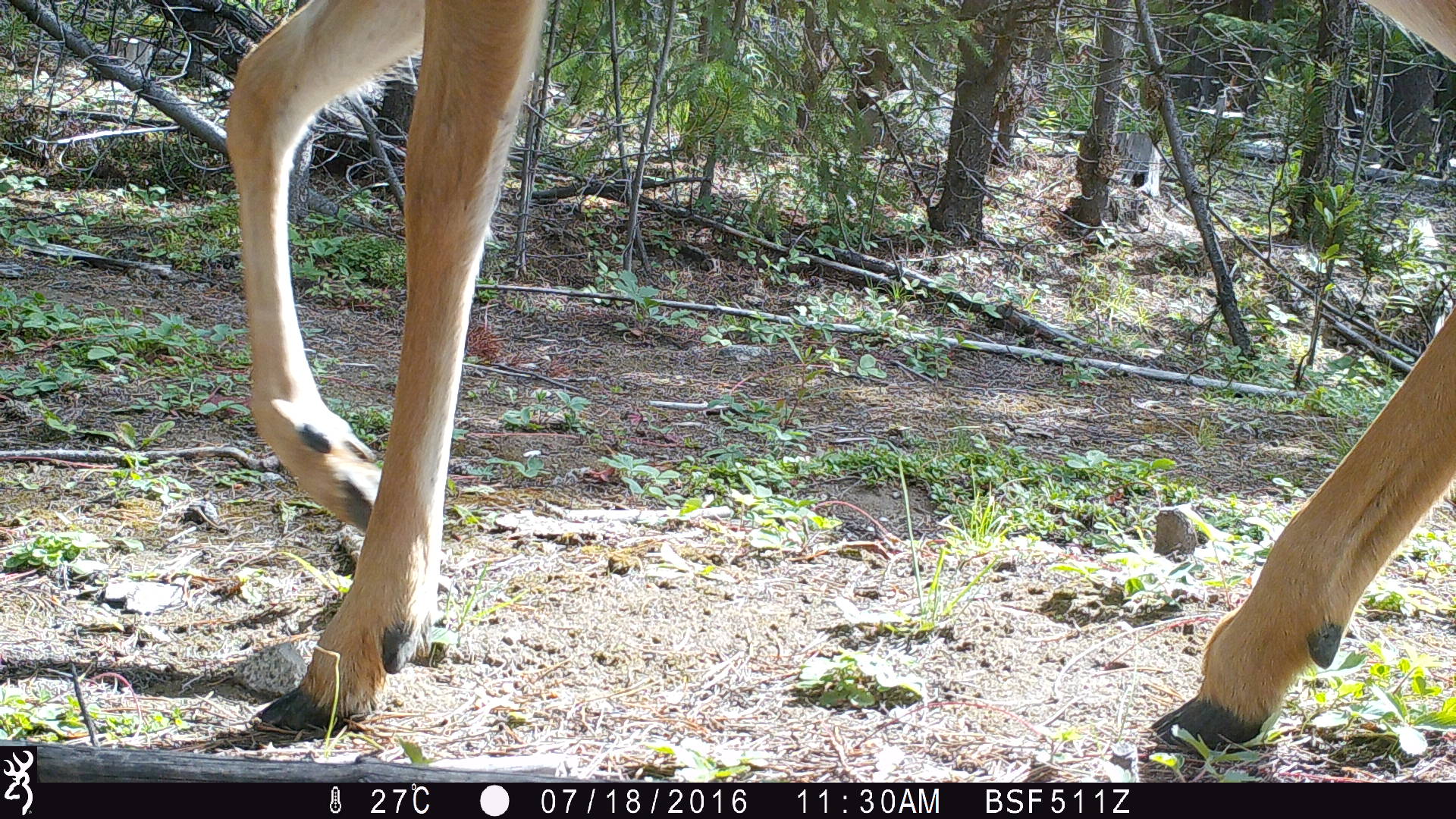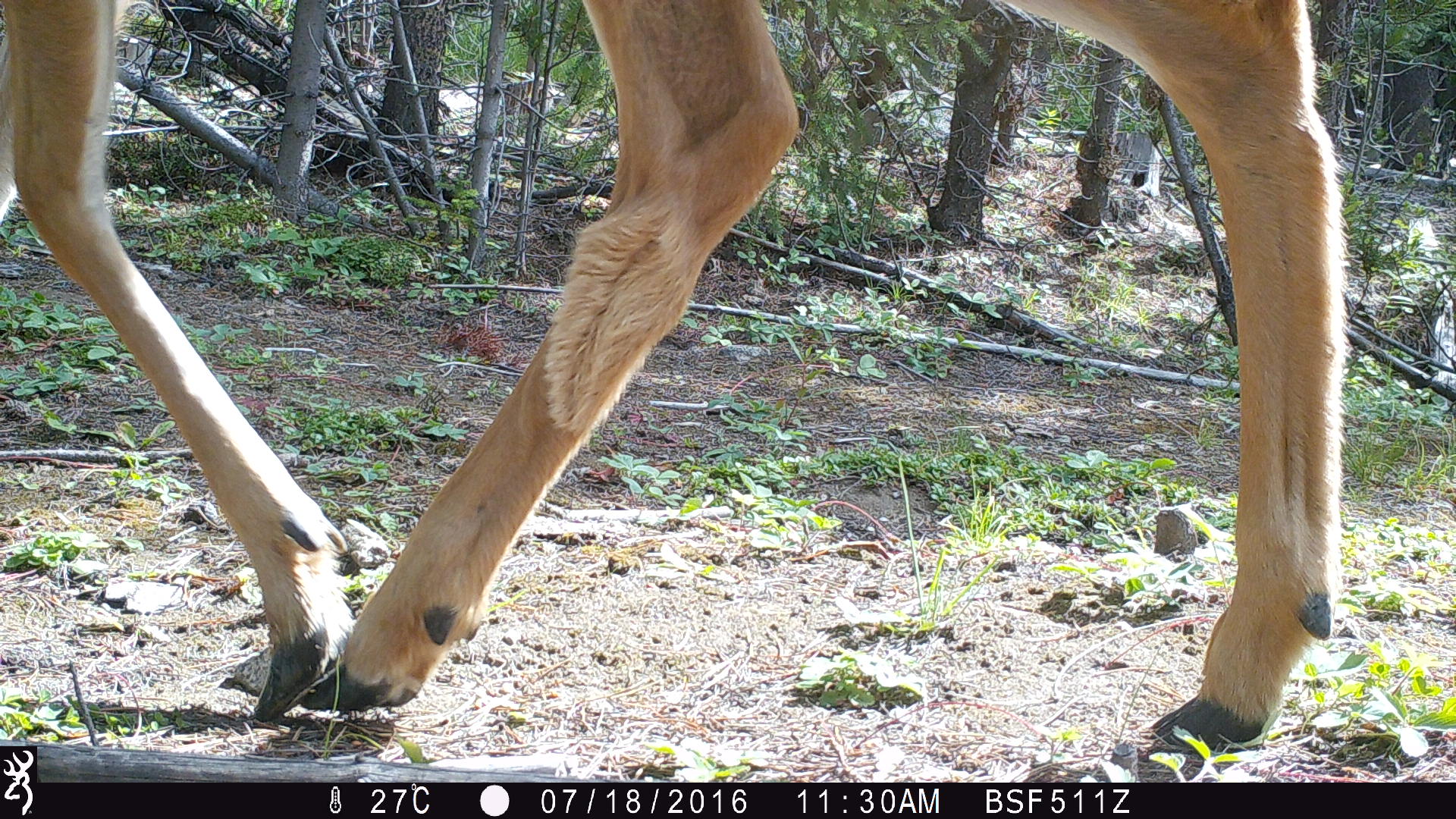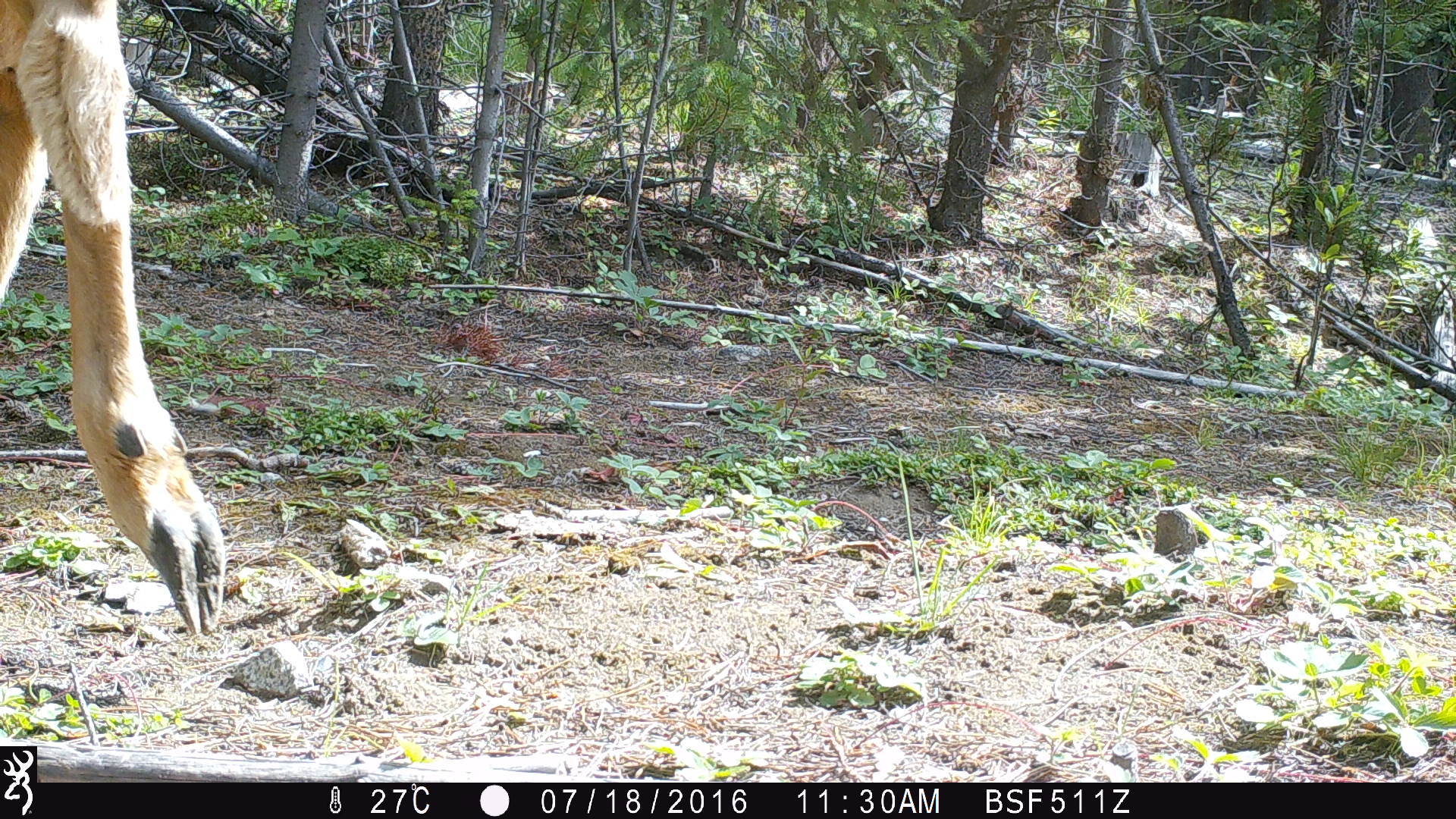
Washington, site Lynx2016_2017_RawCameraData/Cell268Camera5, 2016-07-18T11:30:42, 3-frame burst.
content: unidentified animal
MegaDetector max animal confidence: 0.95